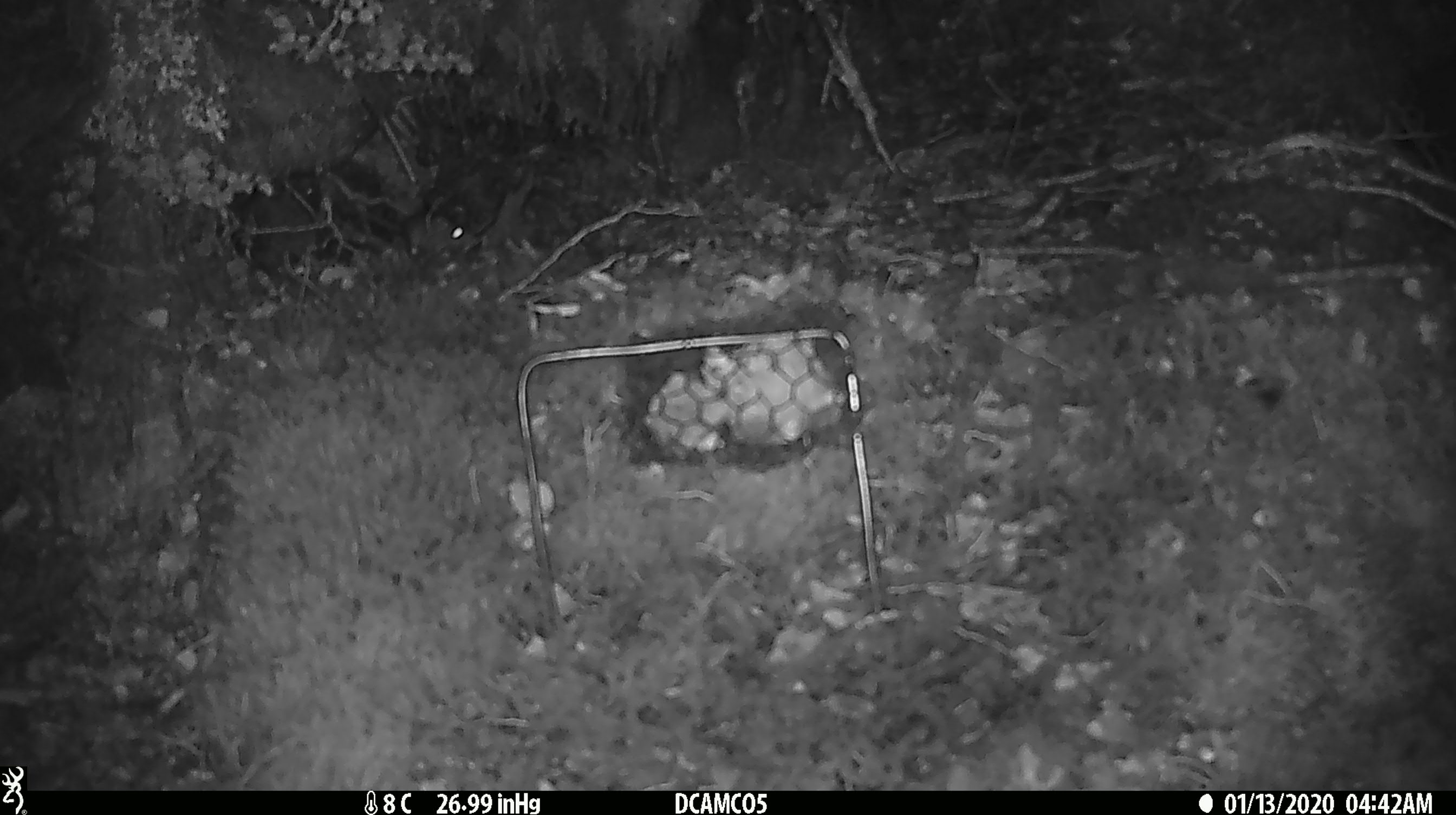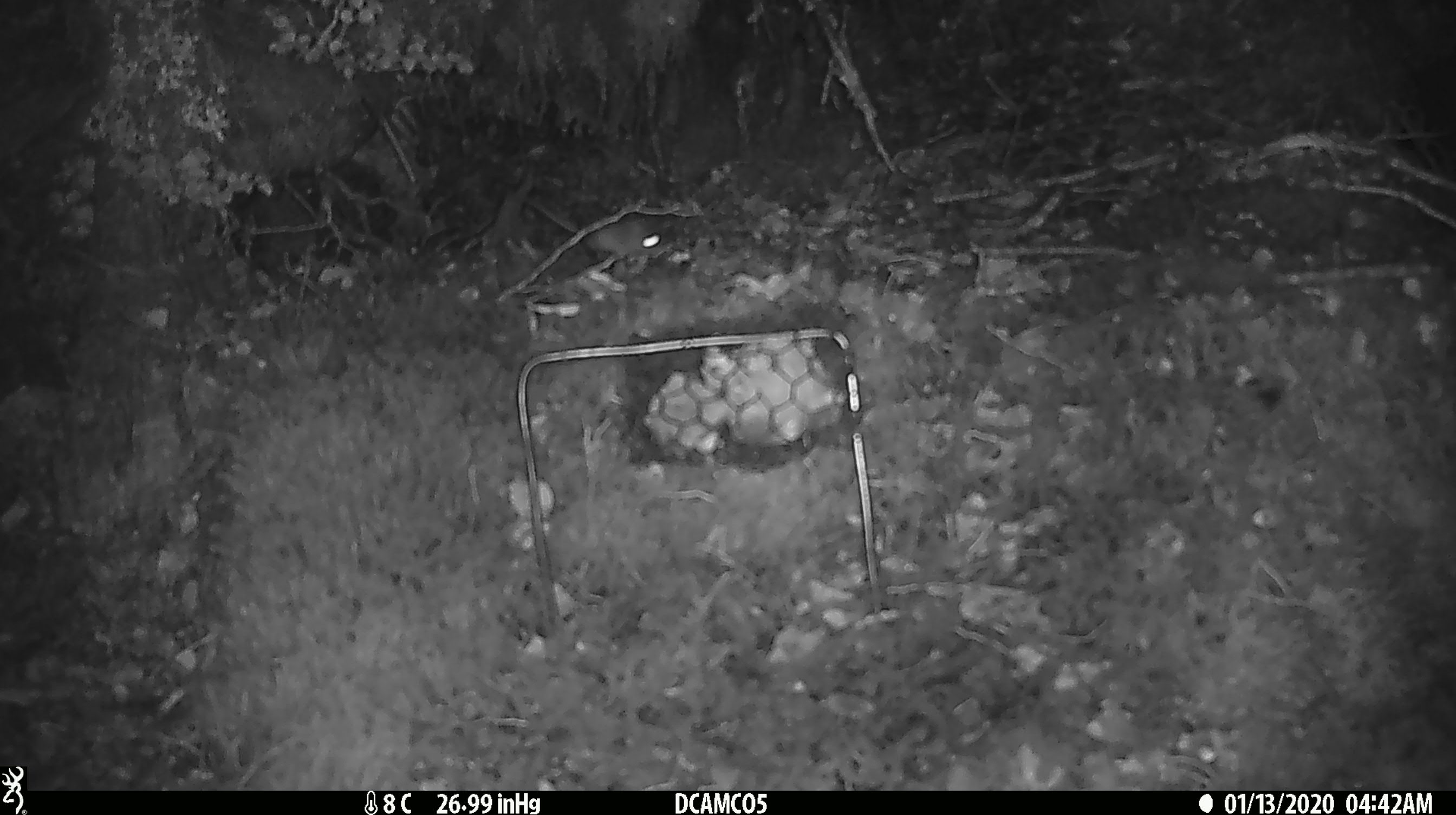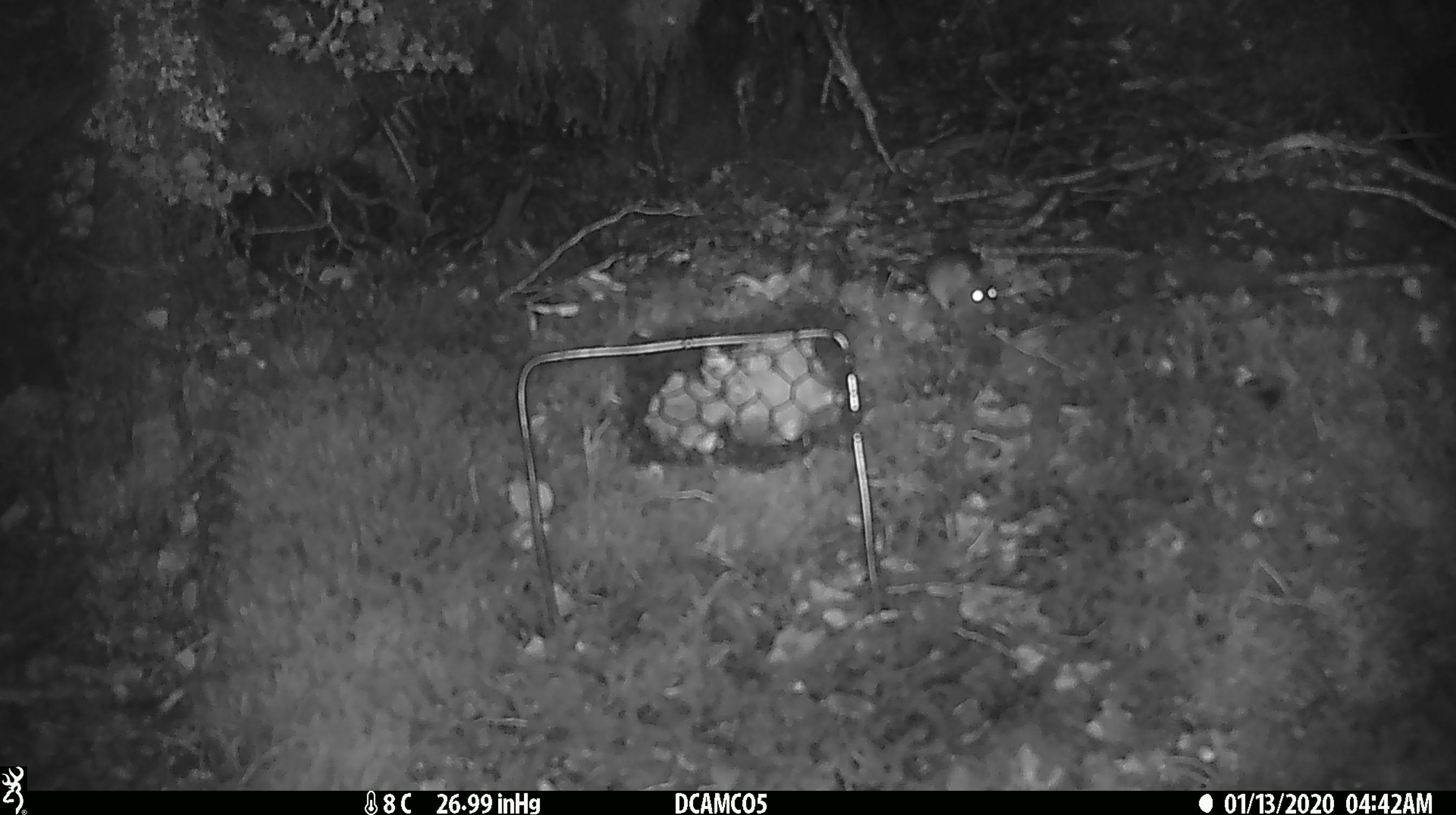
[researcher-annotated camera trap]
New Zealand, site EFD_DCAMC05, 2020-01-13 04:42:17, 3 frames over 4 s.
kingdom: Animalia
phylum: Chordata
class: Mammalia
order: Rodentia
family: Muridae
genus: Mus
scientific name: Mus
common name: mouse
Mouse (Mus).